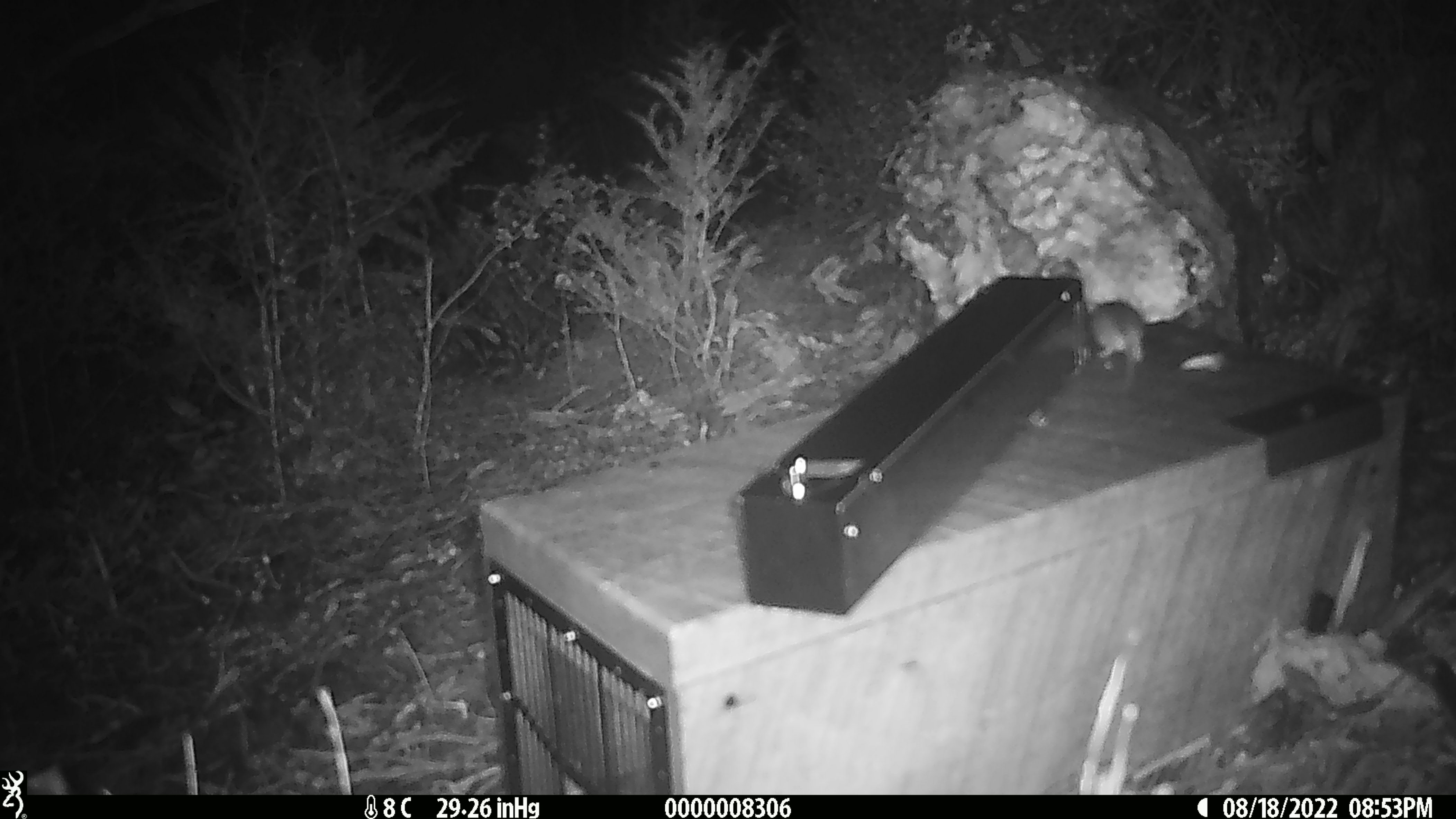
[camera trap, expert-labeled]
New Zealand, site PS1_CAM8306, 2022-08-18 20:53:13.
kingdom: Animalia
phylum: Chordata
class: Mammalia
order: Rodentia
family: Muridae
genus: Mus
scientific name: Mus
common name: mouse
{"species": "mouse (Mus)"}